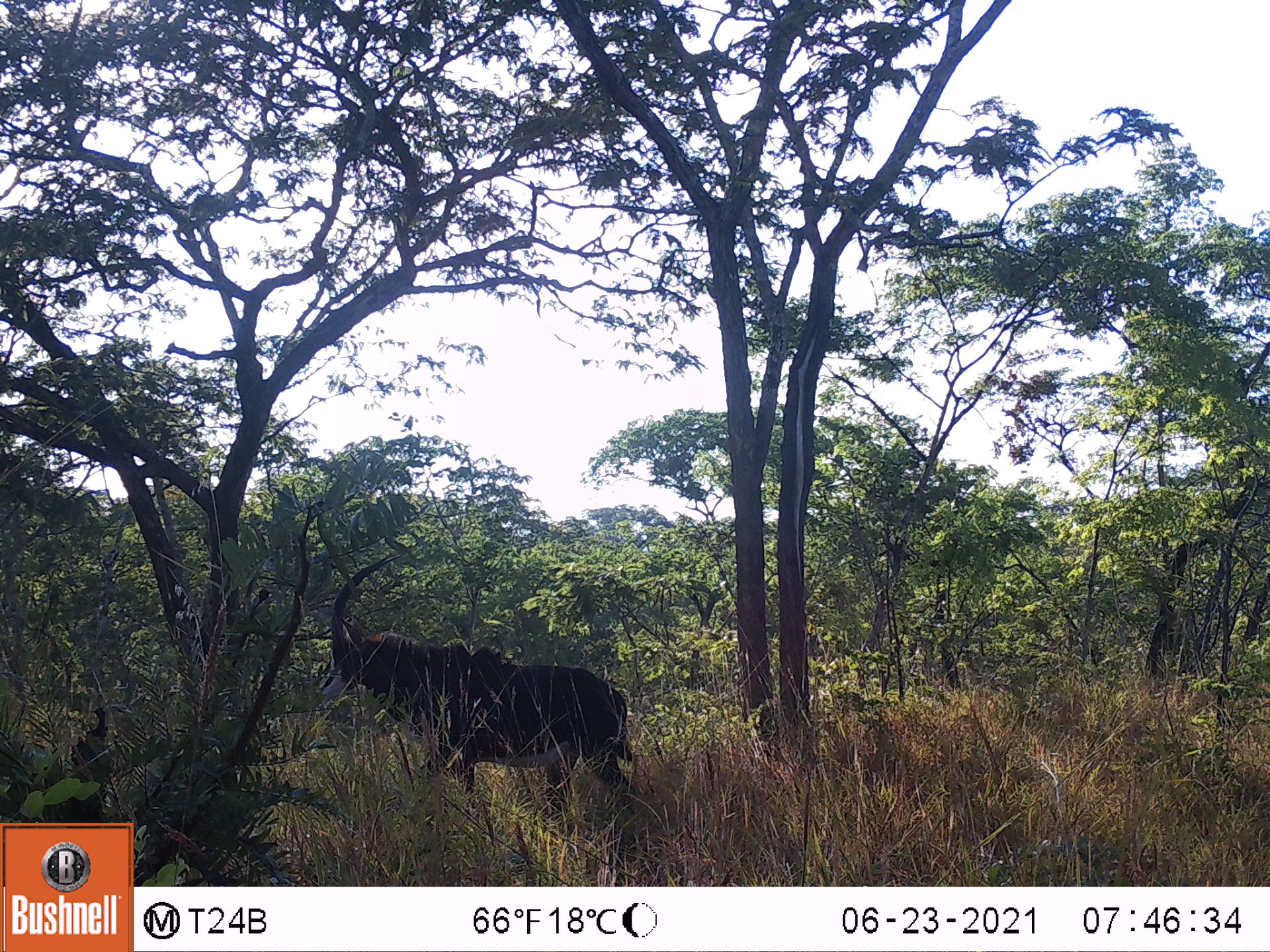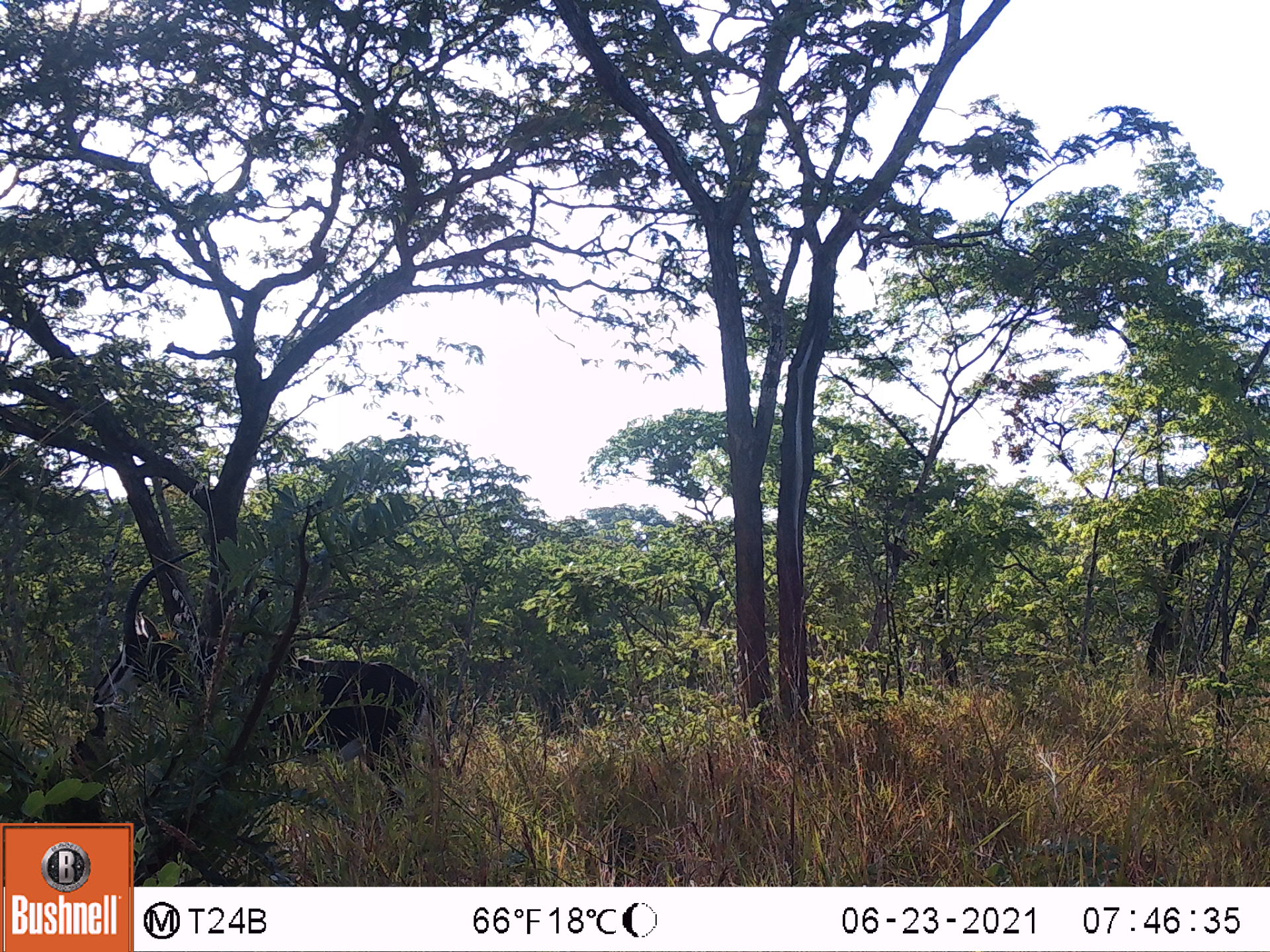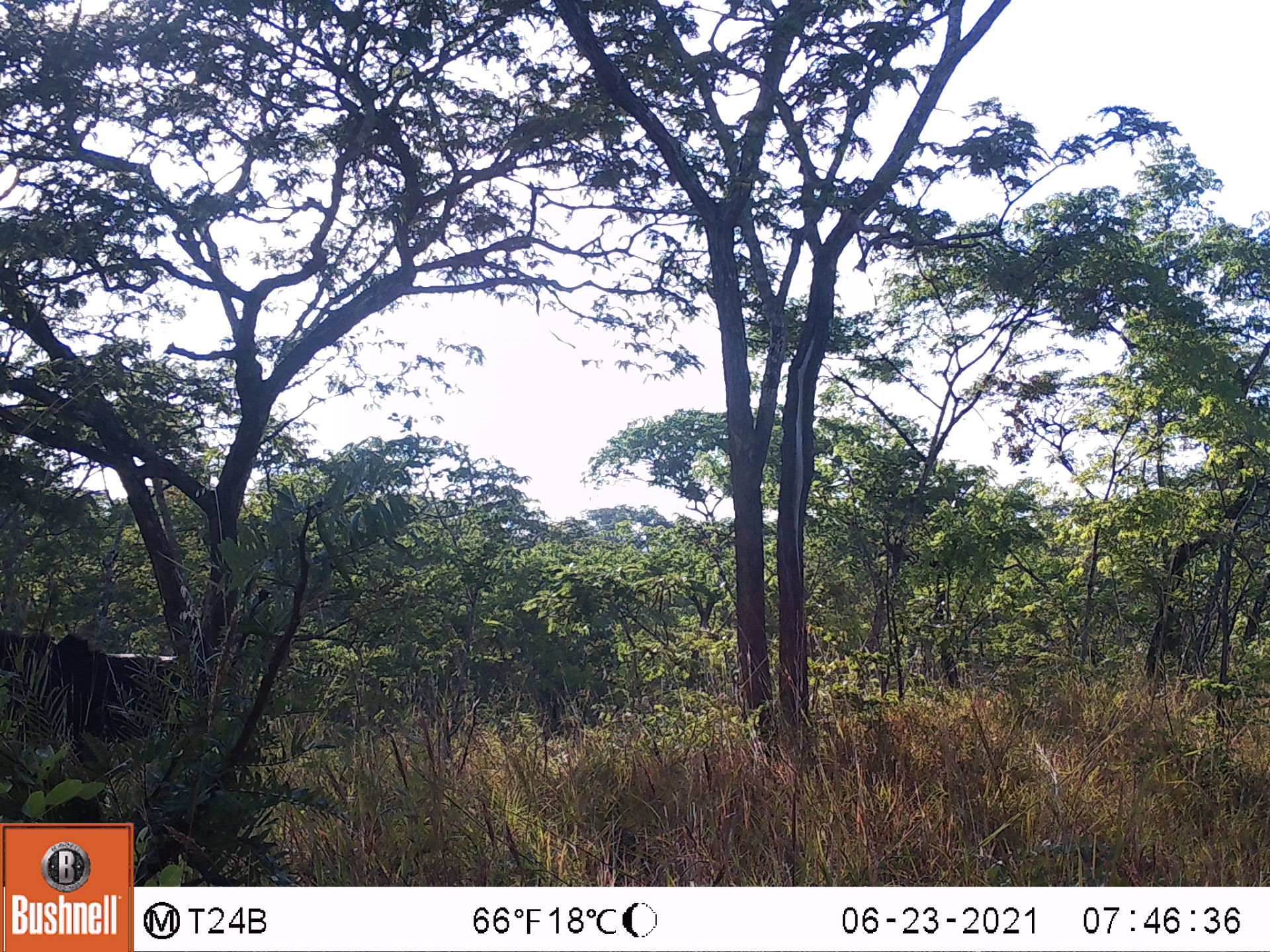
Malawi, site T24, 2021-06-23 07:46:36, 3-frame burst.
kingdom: Animalia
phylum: Chordata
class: Mammalia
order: Artiodactyla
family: Bovidae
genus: Hippotragus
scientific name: Hippotragus niger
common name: sable antelope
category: sable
Sable (sable antelope) (Hippotragus niger), count 1.